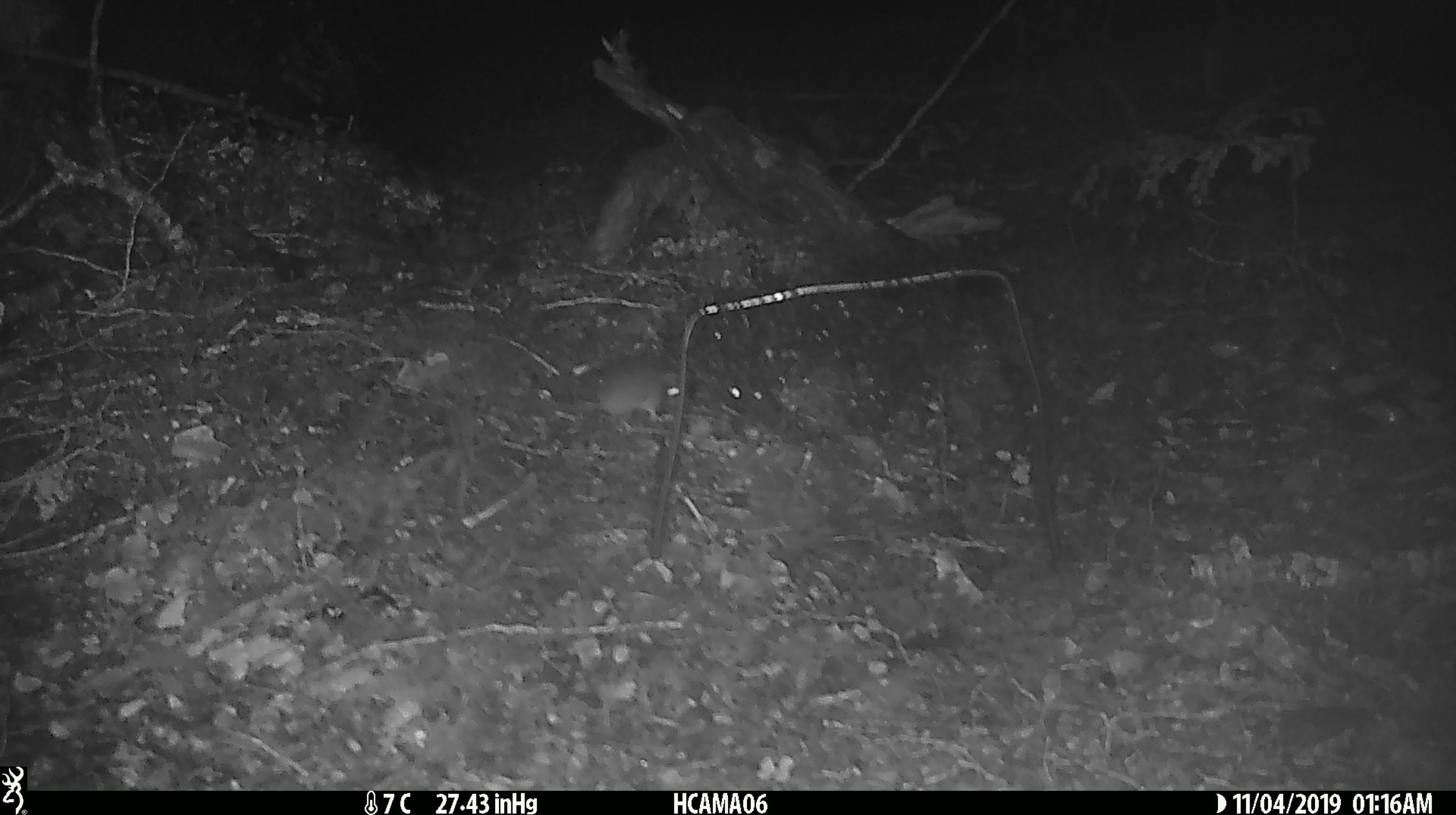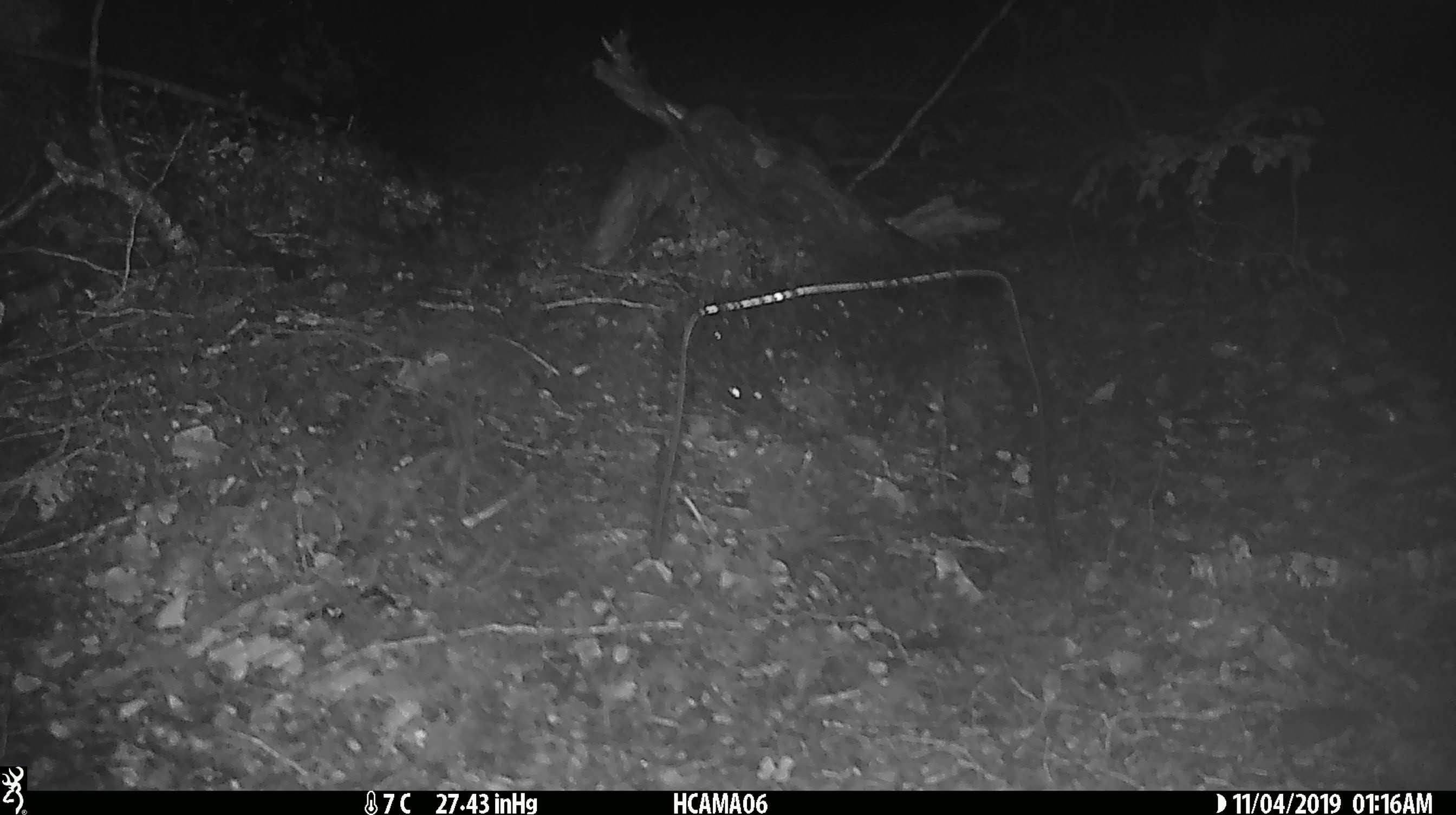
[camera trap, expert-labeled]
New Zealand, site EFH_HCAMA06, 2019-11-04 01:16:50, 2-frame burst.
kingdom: Animalia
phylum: Chordata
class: Mammalia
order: Rodentia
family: Muridae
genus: Mus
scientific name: Mus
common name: mouse